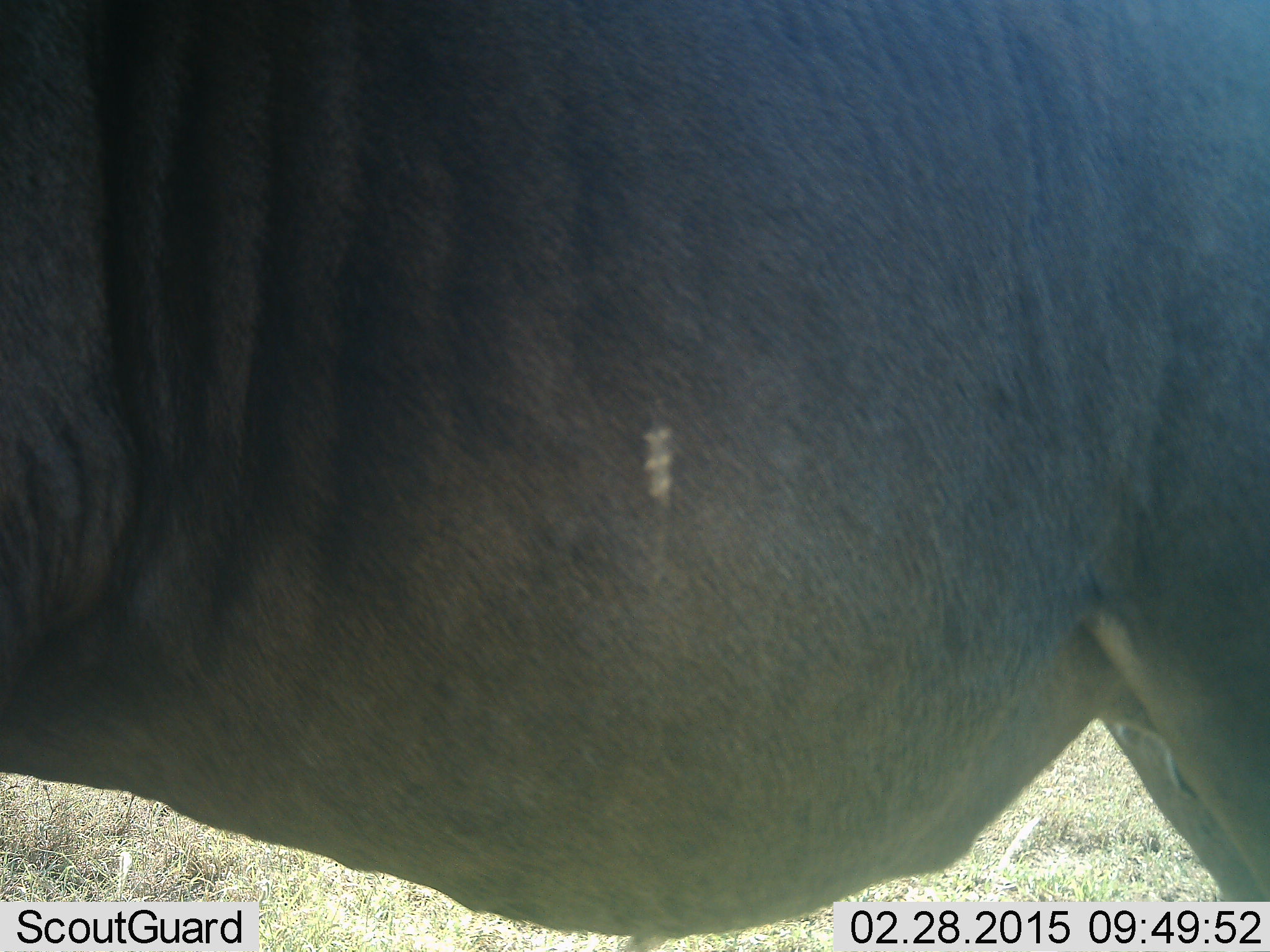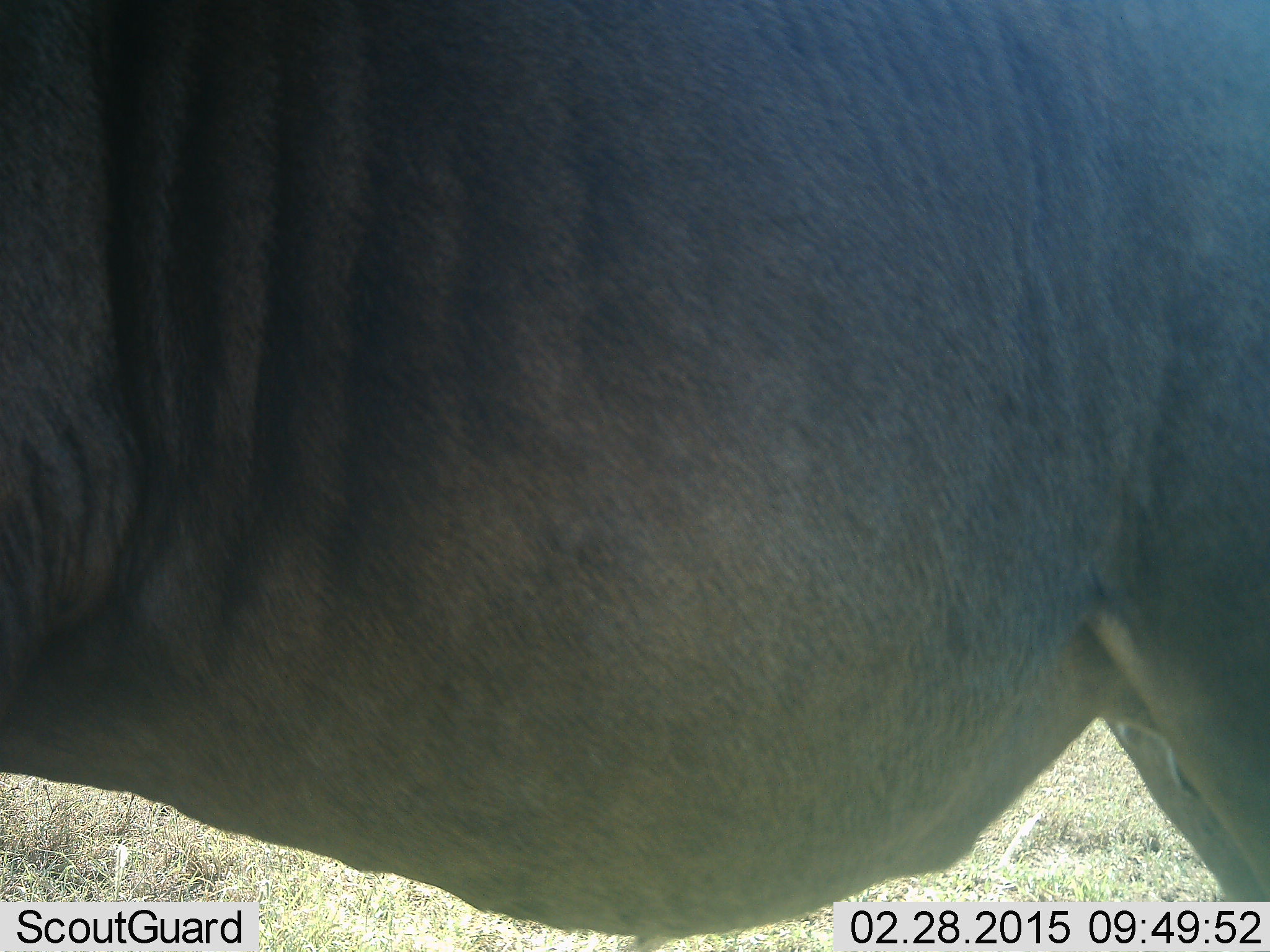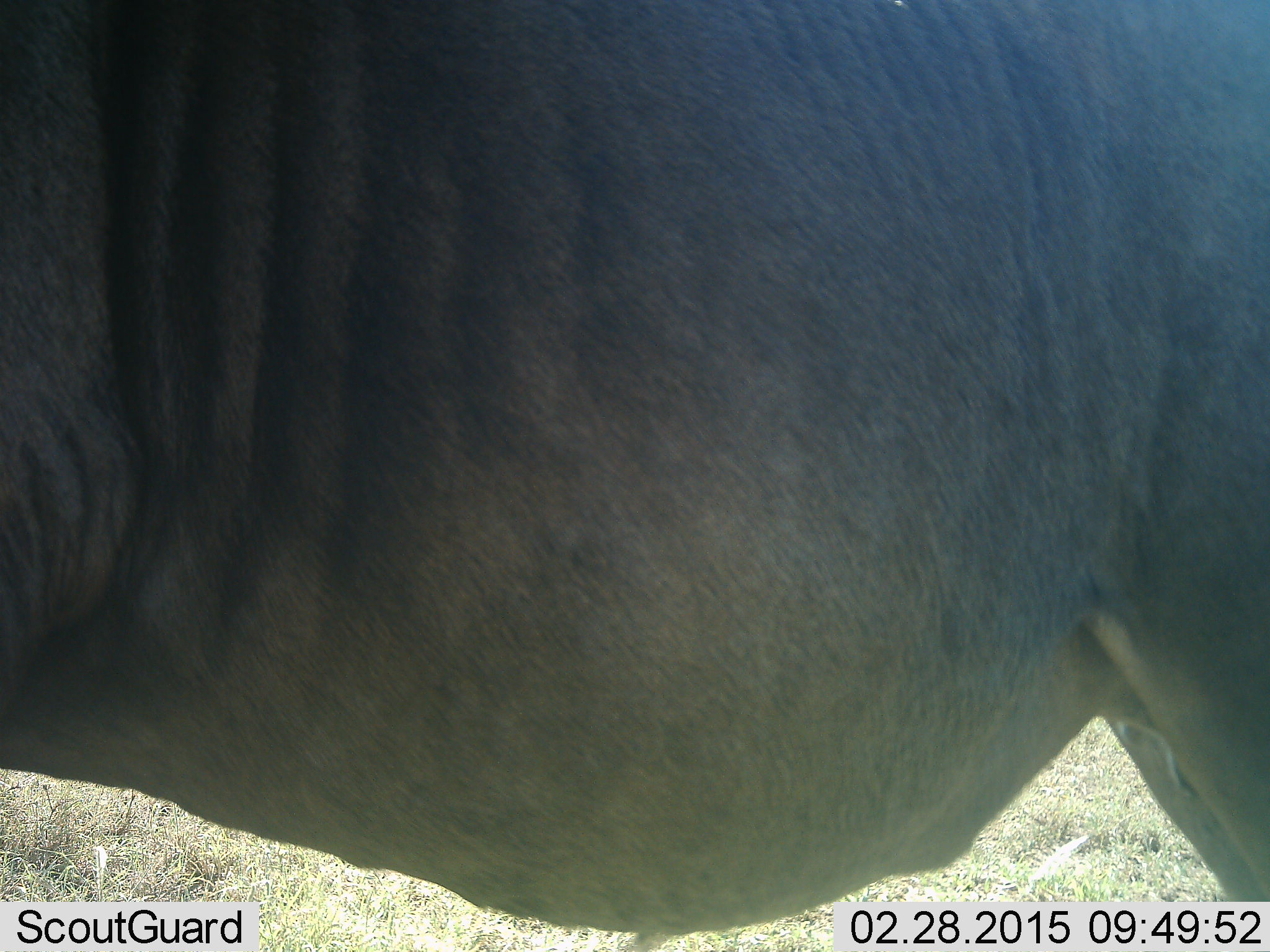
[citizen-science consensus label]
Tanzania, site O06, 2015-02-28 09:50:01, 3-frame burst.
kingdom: Animalia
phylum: Chordata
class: Mammalia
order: Artiodactyla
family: Bovidae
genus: Connochaetes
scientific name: Connochaetes taurinus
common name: blue wildebeest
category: wildebeest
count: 1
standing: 100%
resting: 0%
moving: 0%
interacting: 0%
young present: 0%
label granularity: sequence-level